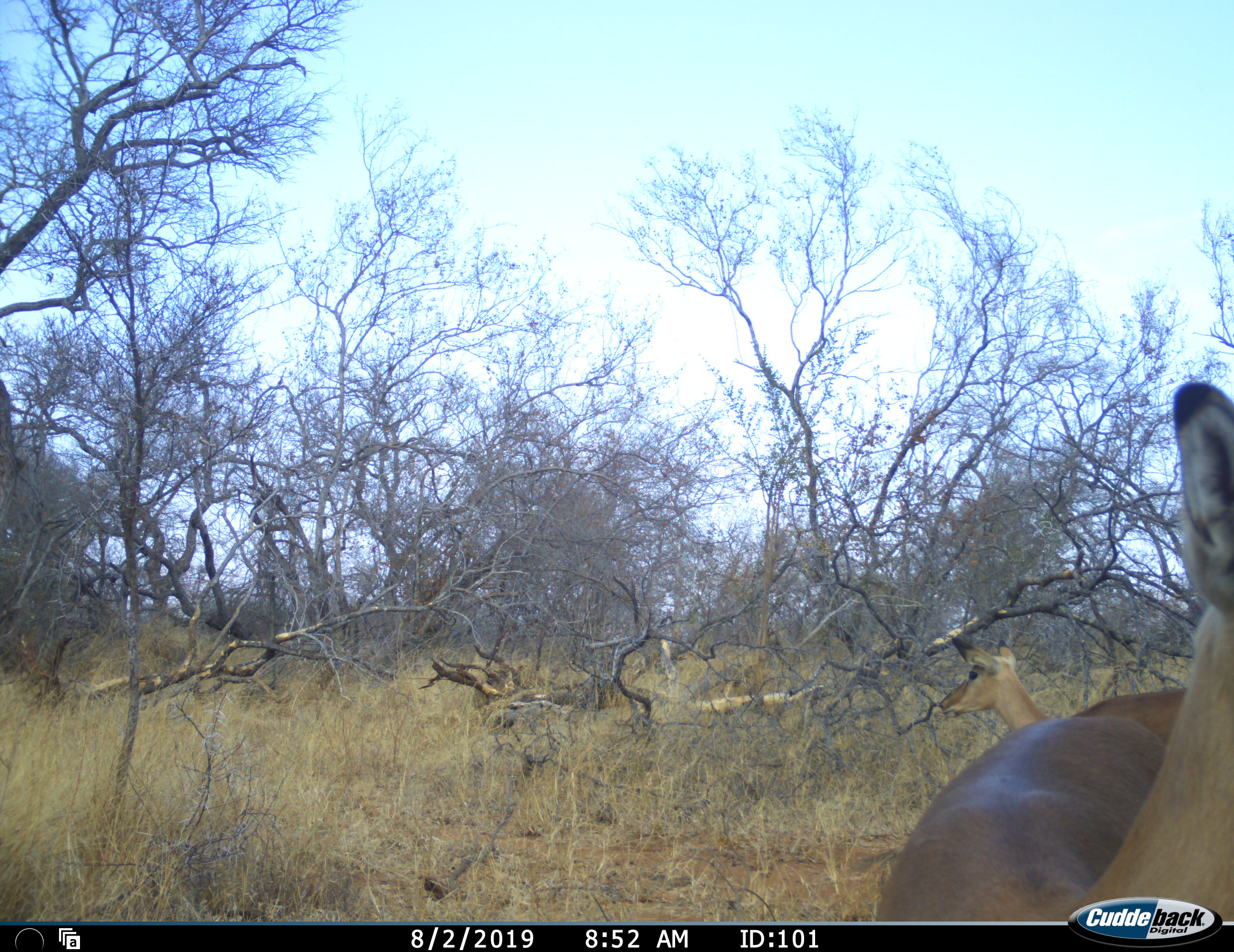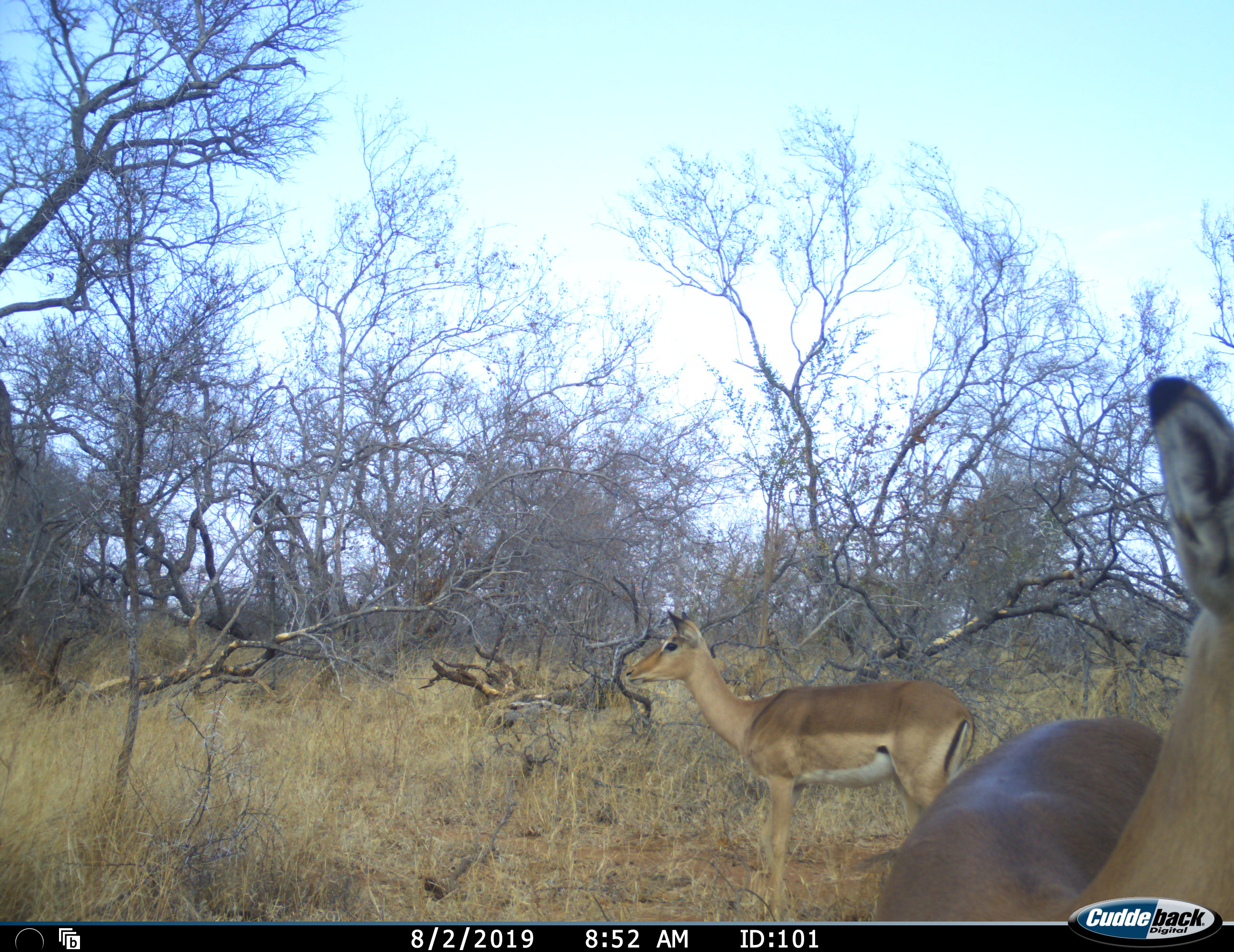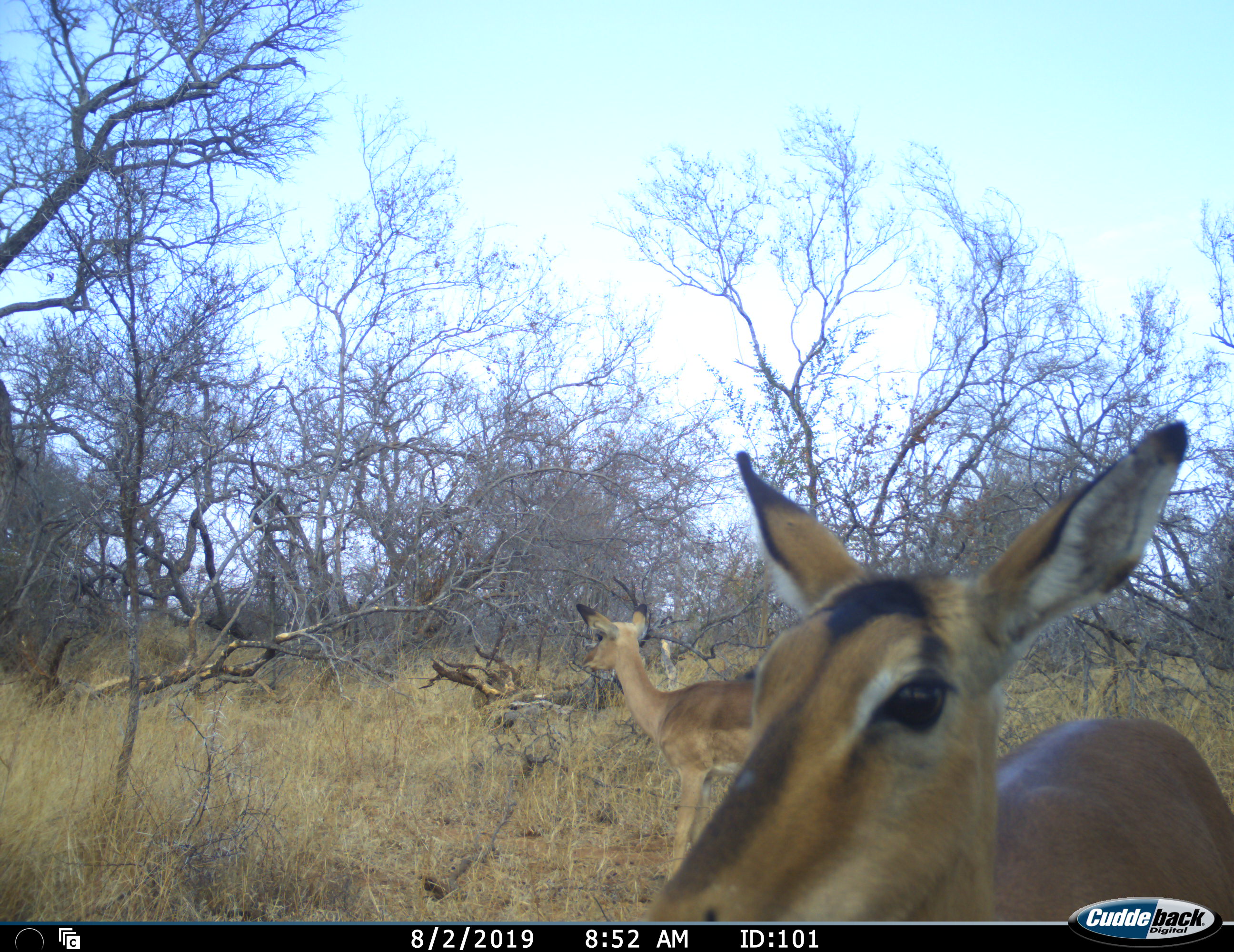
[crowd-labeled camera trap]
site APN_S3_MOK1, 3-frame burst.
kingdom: Animalia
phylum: Chordata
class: Mammalia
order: Artiodactyla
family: Bovidae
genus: Aepyceros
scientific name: Aepyceros melampus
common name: impala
Impala (Aepyceros melampus), count 2. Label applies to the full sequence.